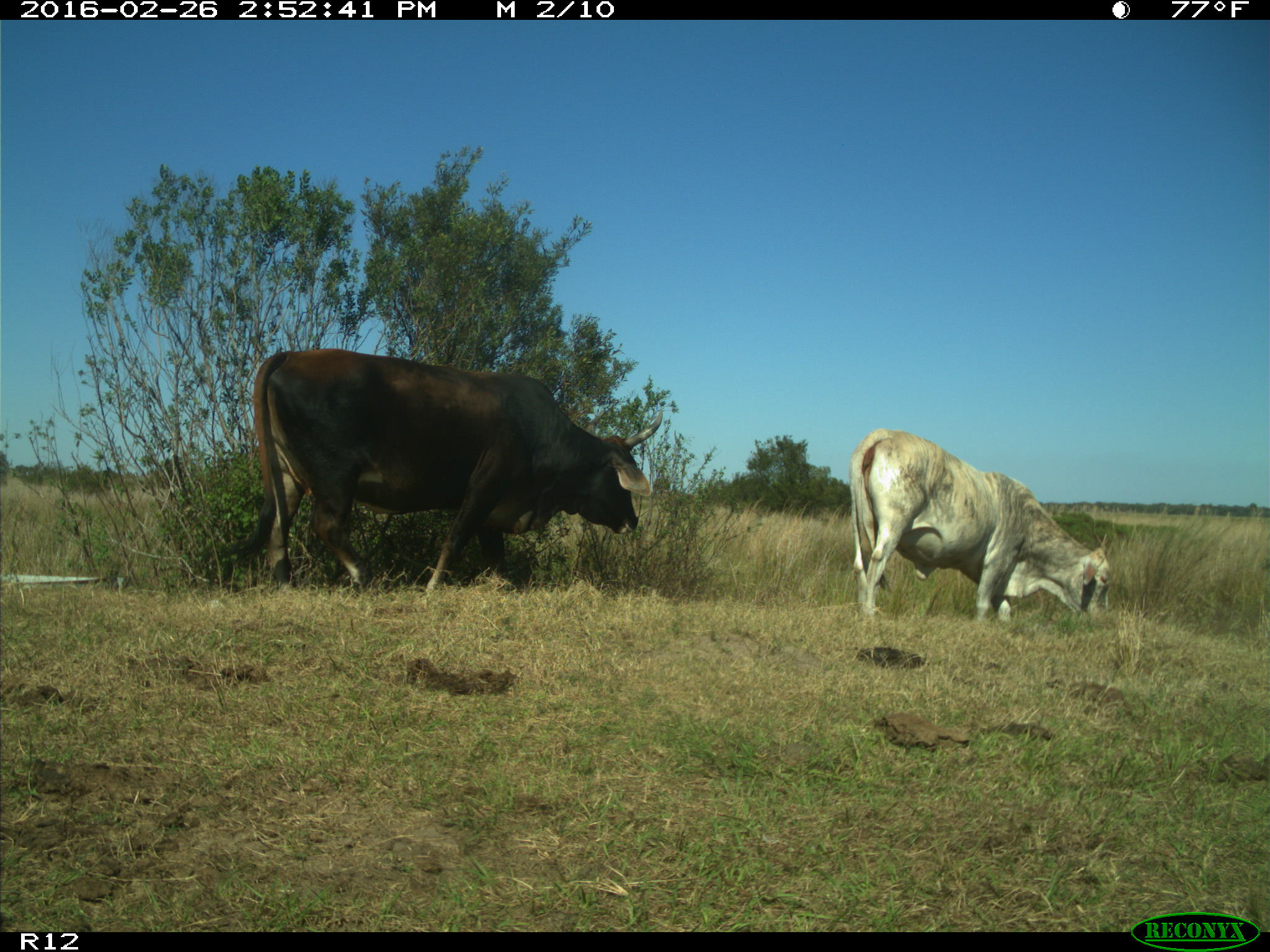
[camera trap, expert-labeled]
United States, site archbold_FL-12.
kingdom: Animalia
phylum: Chordata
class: Mammalia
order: Artiodactyla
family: Bovidae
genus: Bos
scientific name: Bos taurus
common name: domestic cow